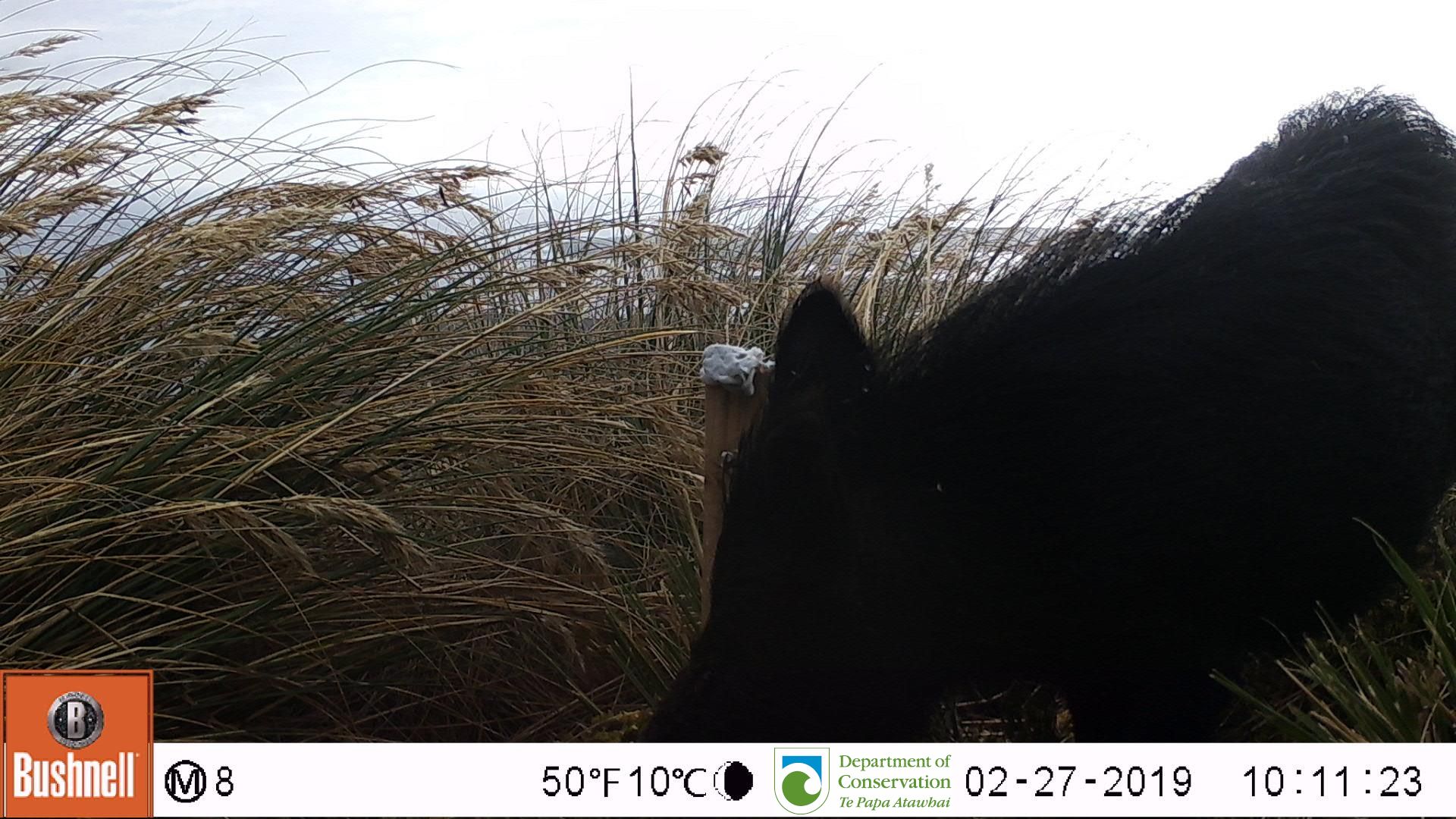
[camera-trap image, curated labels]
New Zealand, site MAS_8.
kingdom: Animalia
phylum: Chordata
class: Mammalia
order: Artiodactyla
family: Suidae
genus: Sus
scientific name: Sus scrofa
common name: pig